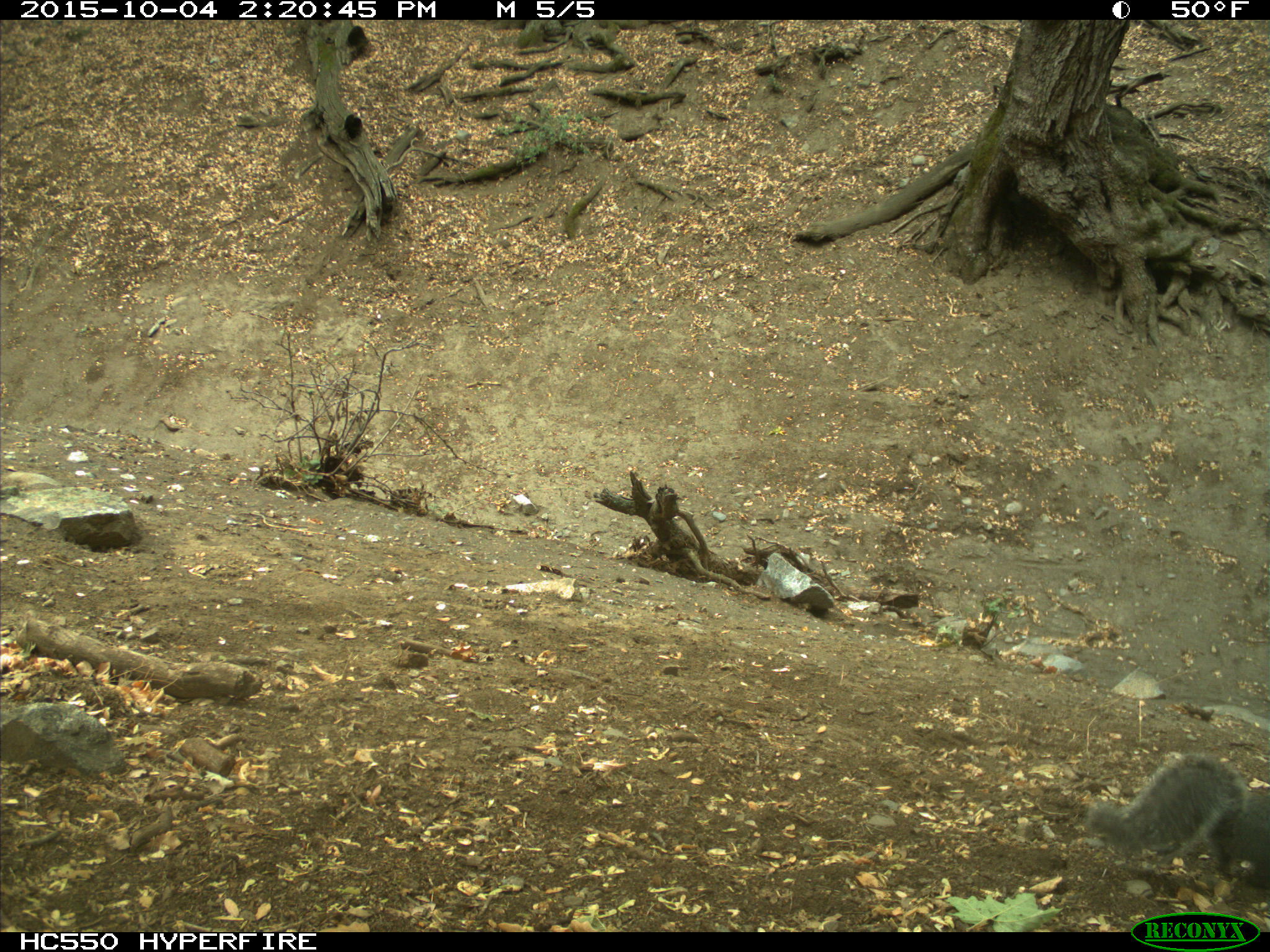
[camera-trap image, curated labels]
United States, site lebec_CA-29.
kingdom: Animalia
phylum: Chordata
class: Mammalia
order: Rodentia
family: Sciuridae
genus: Sciurus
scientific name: Sciurus carolinensis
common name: eastern gray squirrel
Sciurus carolinensis (eastern gray squirrel).